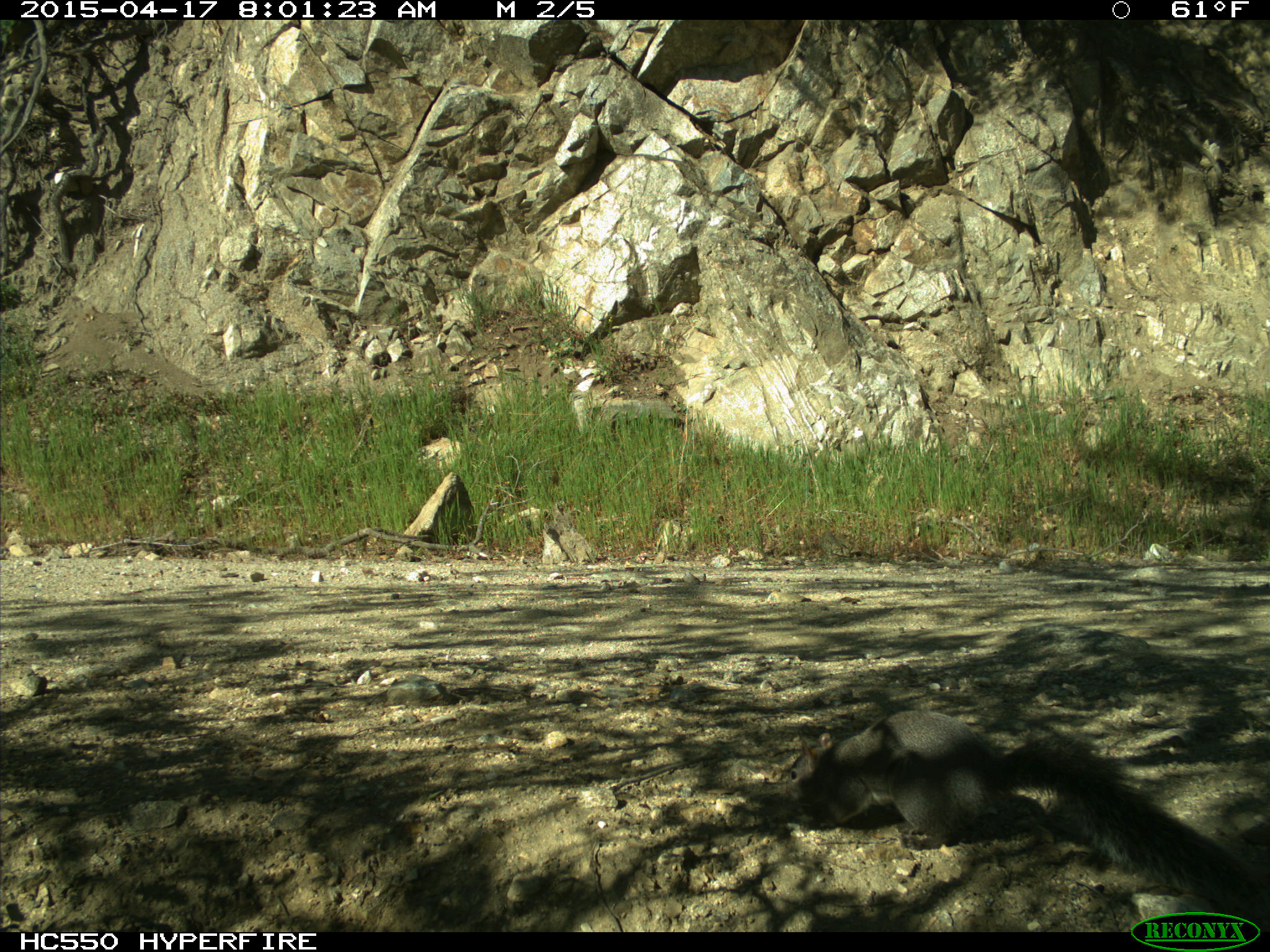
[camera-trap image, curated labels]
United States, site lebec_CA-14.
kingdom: Animalia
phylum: Chordata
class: Mammalia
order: Rodentia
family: Sciuridae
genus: Sciurus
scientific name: Sciurus carolinensis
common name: eastern gray squirrel